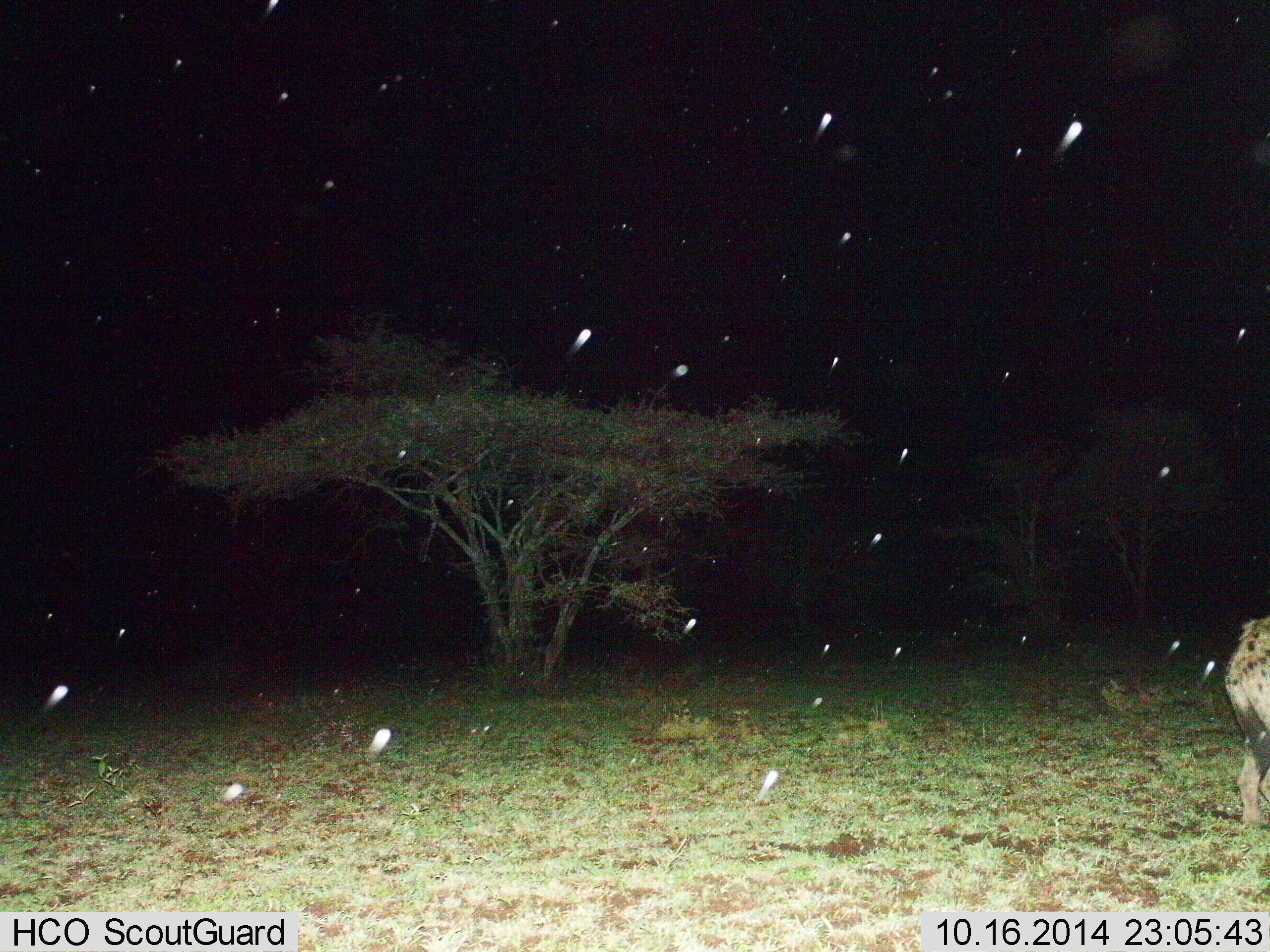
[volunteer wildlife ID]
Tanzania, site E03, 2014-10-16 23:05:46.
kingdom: Animalia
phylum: Chordata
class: Mammalia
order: Carnivora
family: Hyaenidae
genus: Crocuta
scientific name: Crocuta crocuta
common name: spotted hyena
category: hyenaspotted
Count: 1.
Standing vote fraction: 80%.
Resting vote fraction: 0%.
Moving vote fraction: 20%.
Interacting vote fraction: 0%.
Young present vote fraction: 0%.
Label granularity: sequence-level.